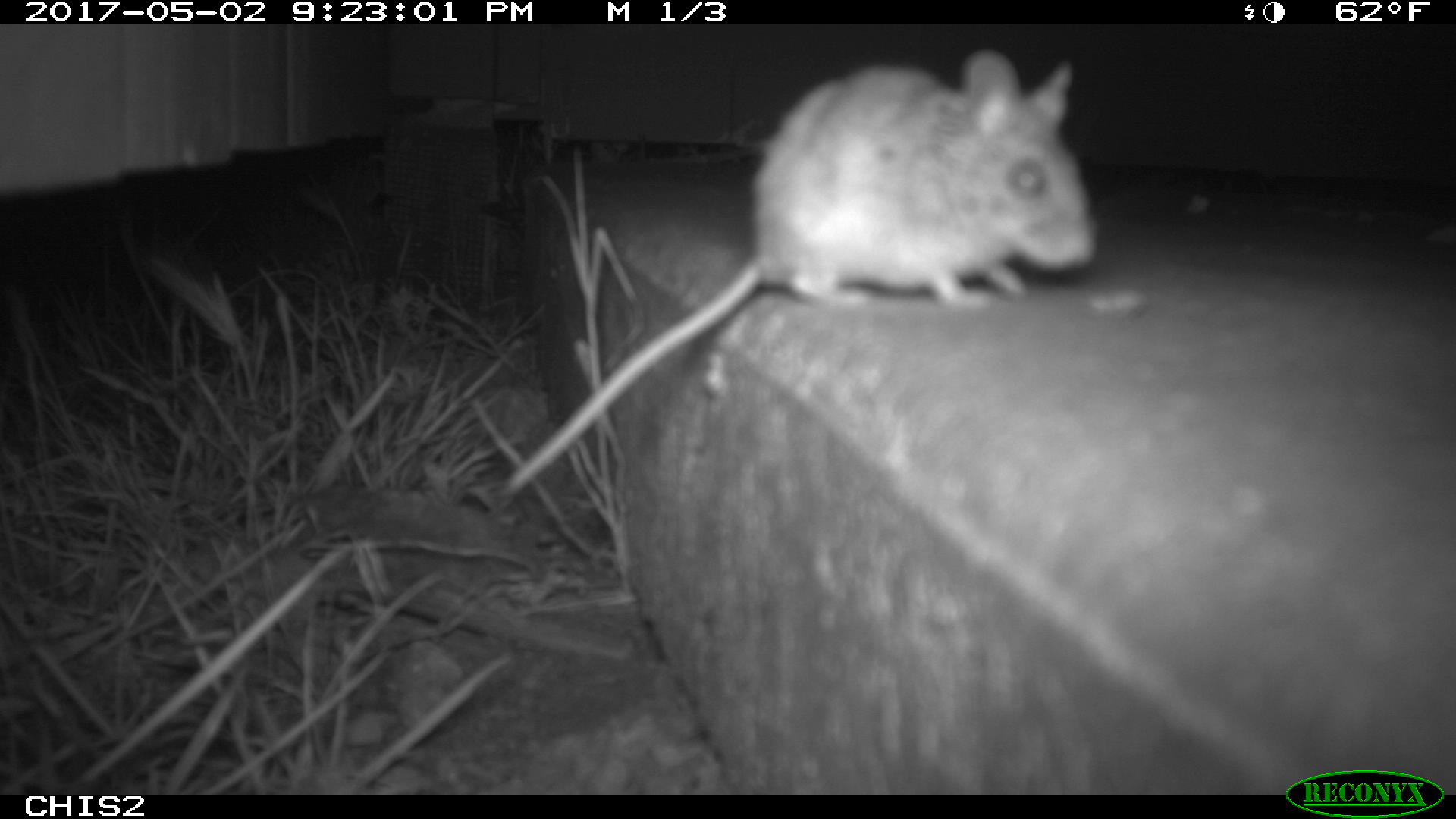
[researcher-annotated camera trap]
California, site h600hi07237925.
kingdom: Animalia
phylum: Chordata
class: Mammalia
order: Rodentia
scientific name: Rodentia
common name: rodent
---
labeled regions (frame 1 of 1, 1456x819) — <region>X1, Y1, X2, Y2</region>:
rodent: <region>505, 51, 1095, 491</region>